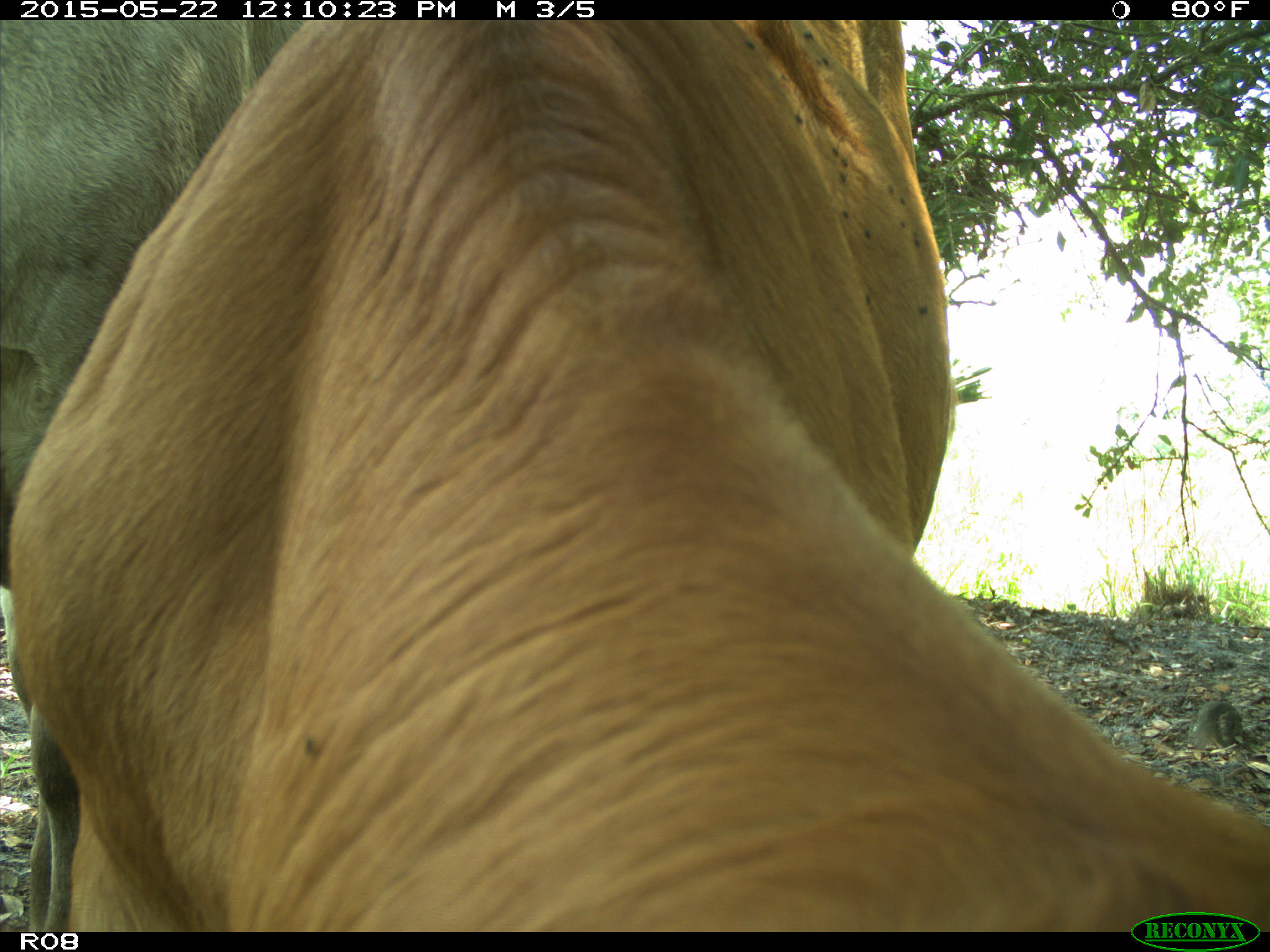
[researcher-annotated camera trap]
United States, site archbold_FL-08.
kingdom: Animalia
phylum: Chordata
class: Mammalia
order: Artiodactyla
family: Bovidae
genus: Bos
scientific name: Bos taurus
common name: domestic cow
Bos taurus (domestic cow).